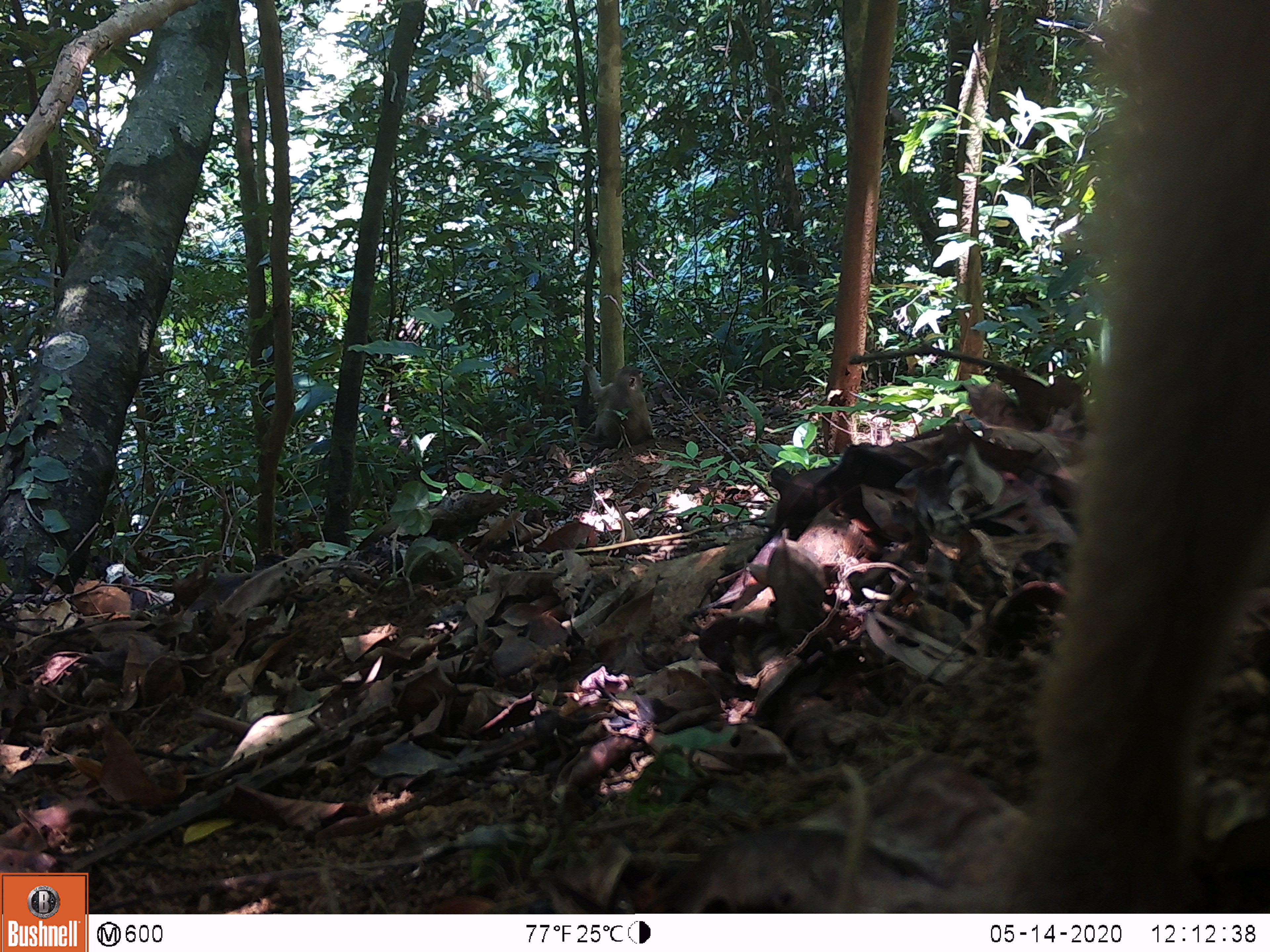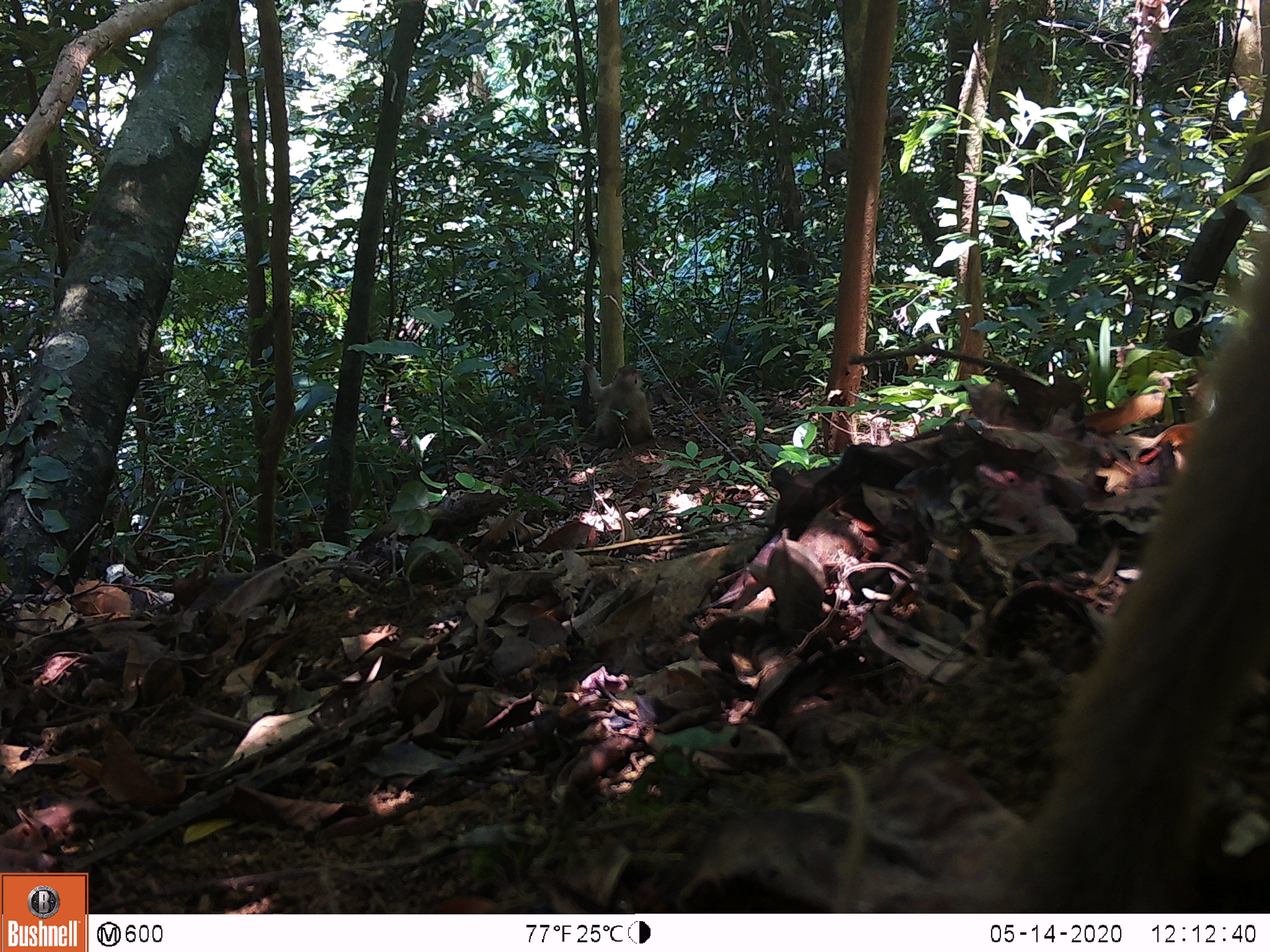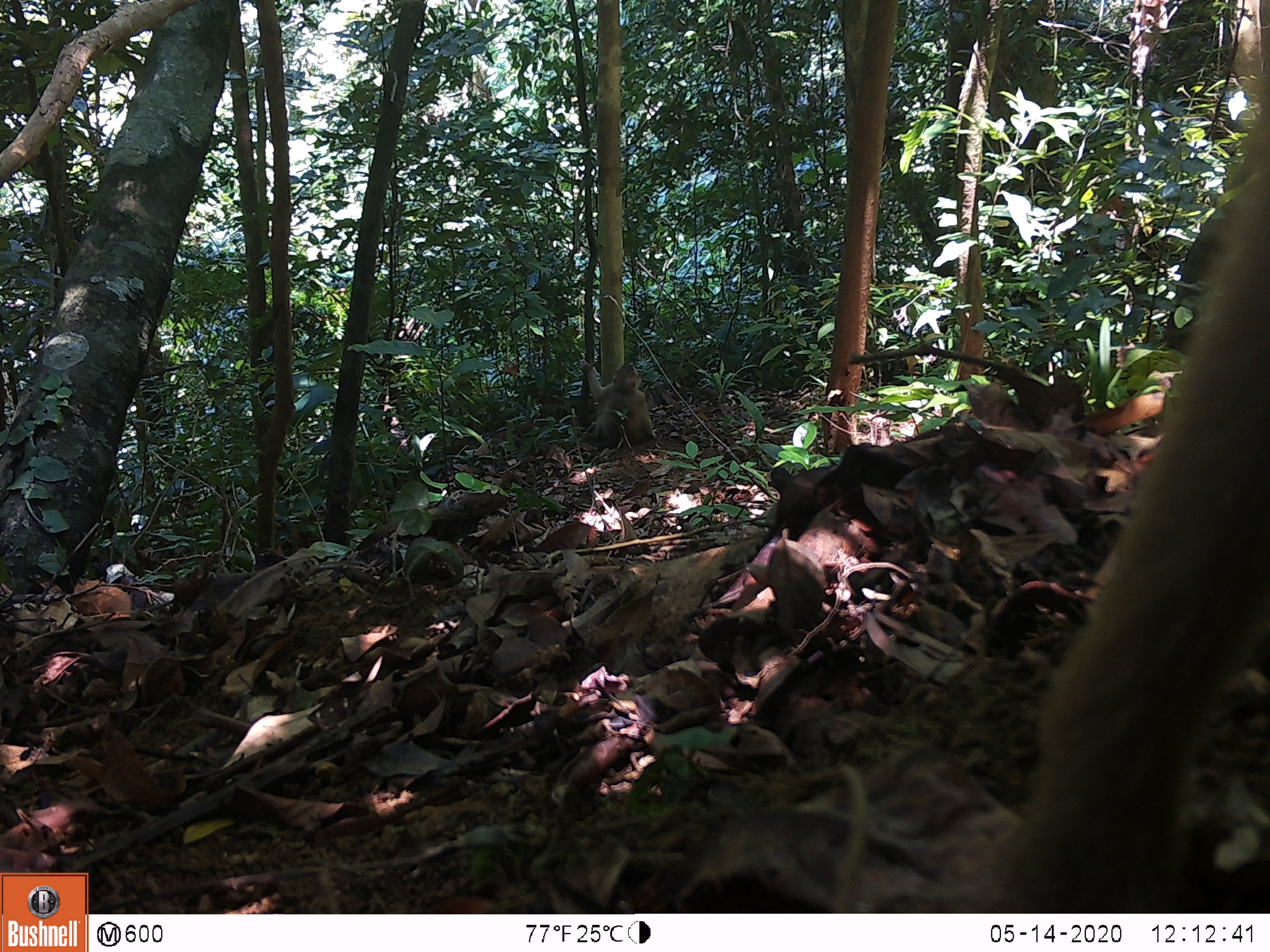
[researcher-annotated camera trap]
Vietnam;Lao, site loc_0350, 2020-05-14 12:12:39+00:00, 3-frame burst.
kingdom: Animalia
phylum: Chordata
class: Mammalia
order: Primates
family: Cercopithecidae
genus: Macaca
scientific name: Macaca nemestrina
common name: pig-tailed macaque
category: pig tailed macaque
Pig tailed macaque (pig-tailed macaque) (Macaca nemestrina). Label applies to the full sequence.